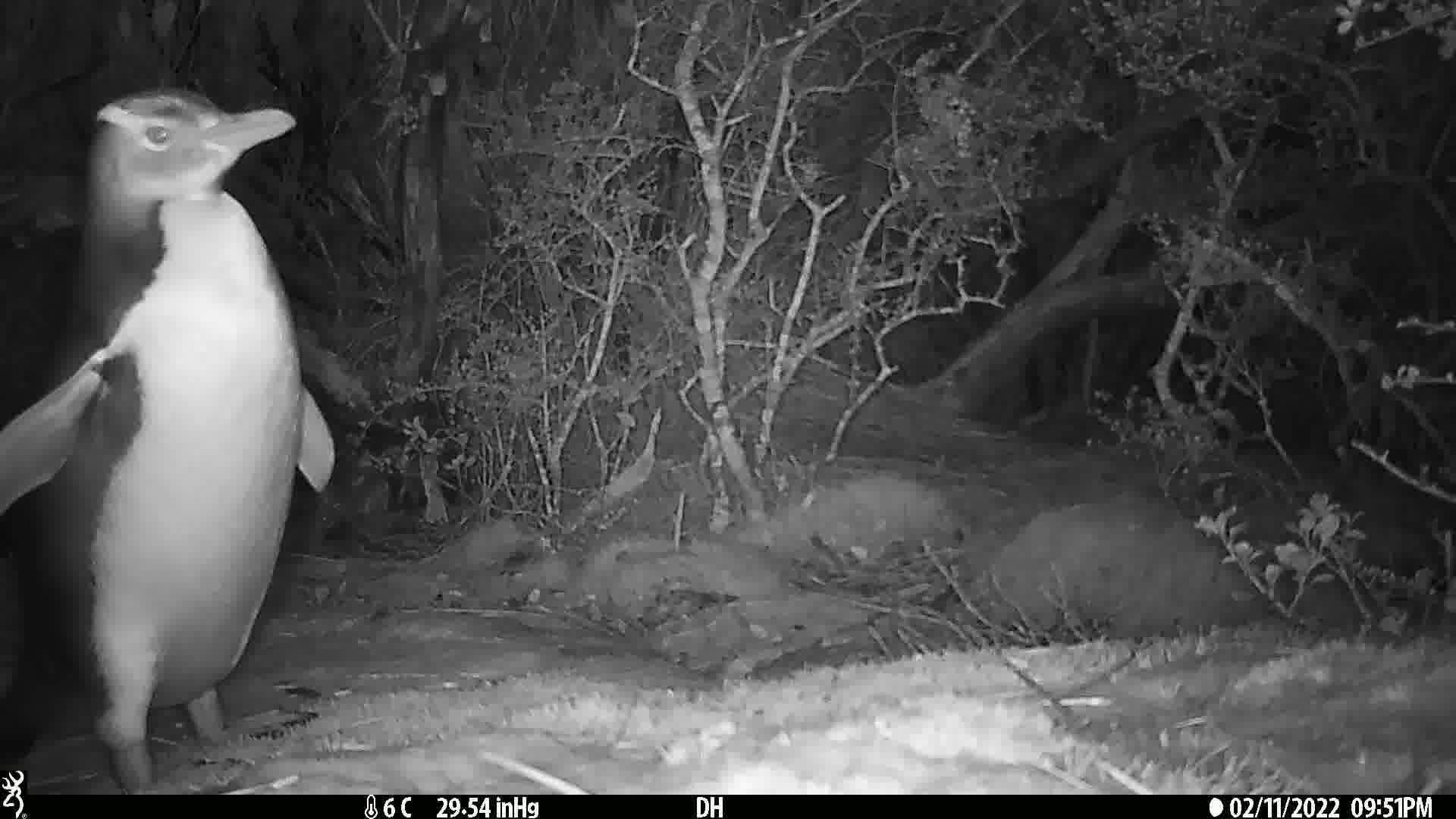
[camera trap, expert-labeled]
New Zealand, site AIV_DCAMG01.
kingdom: Animalia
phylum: Chordata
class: Aves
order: Sphenisciformes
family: Spheniscidae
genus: Megadyptes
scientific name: Megadyptes antipodes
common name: yellow-eyed penguin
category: yellow eyed penguin